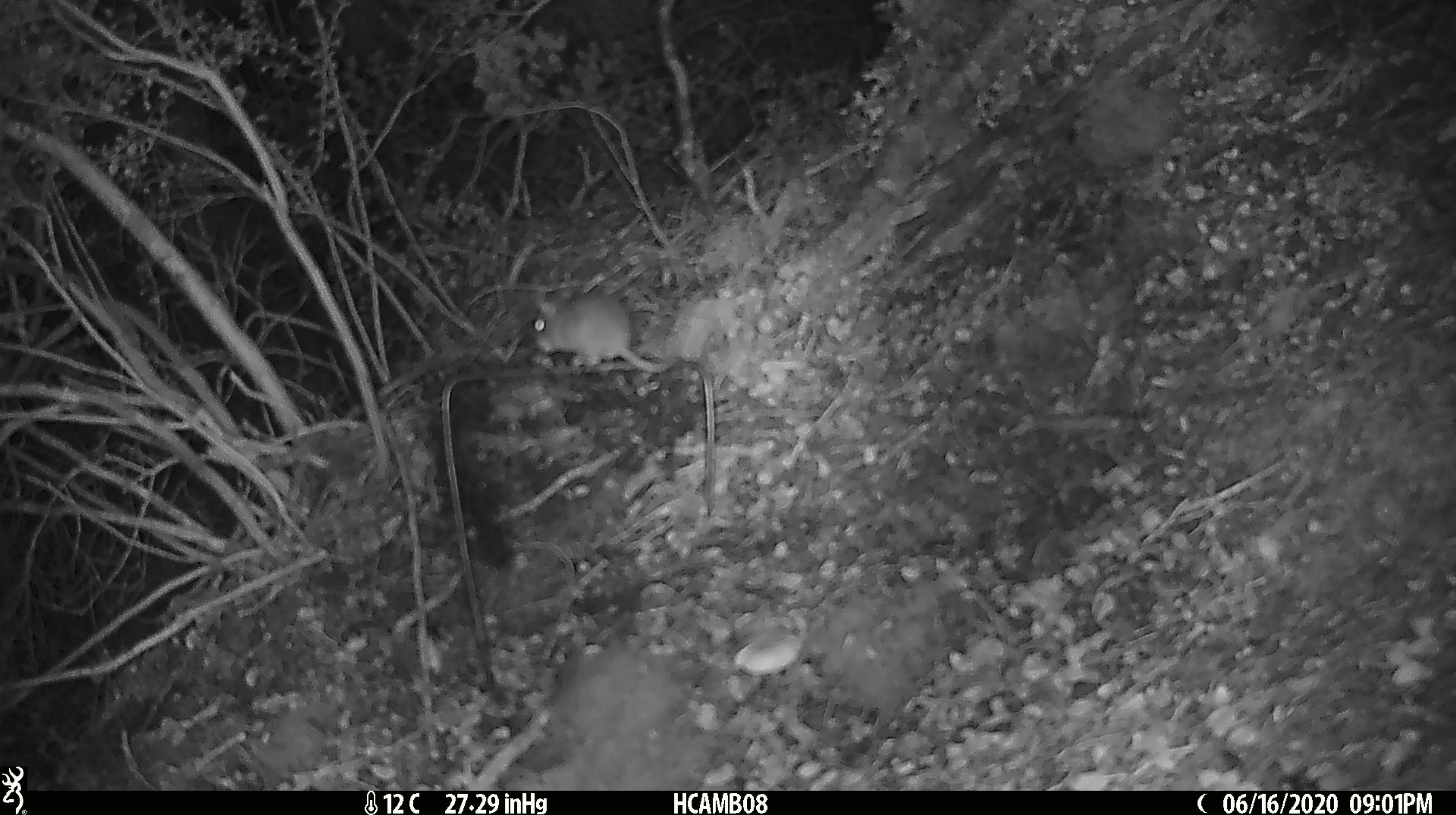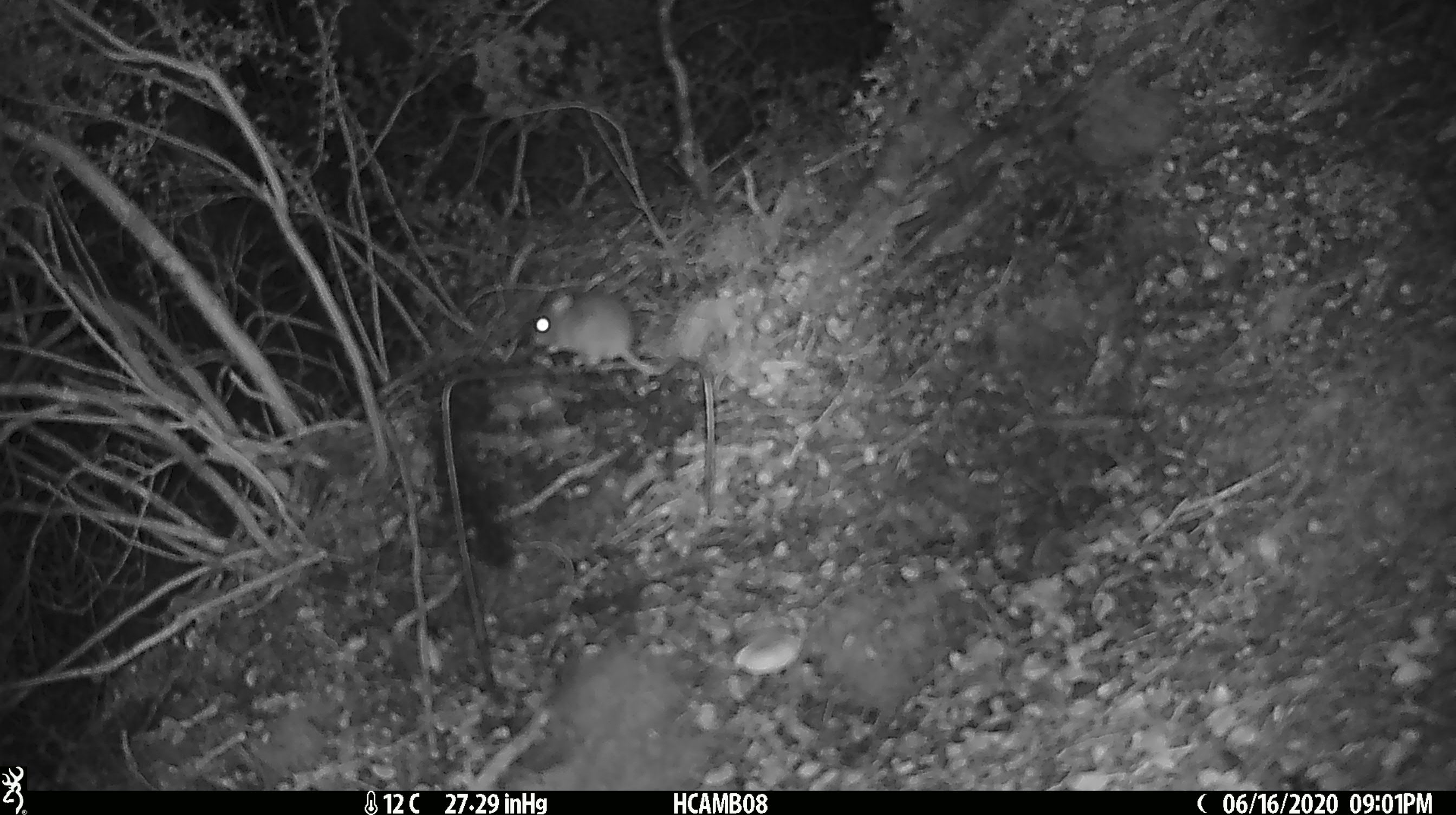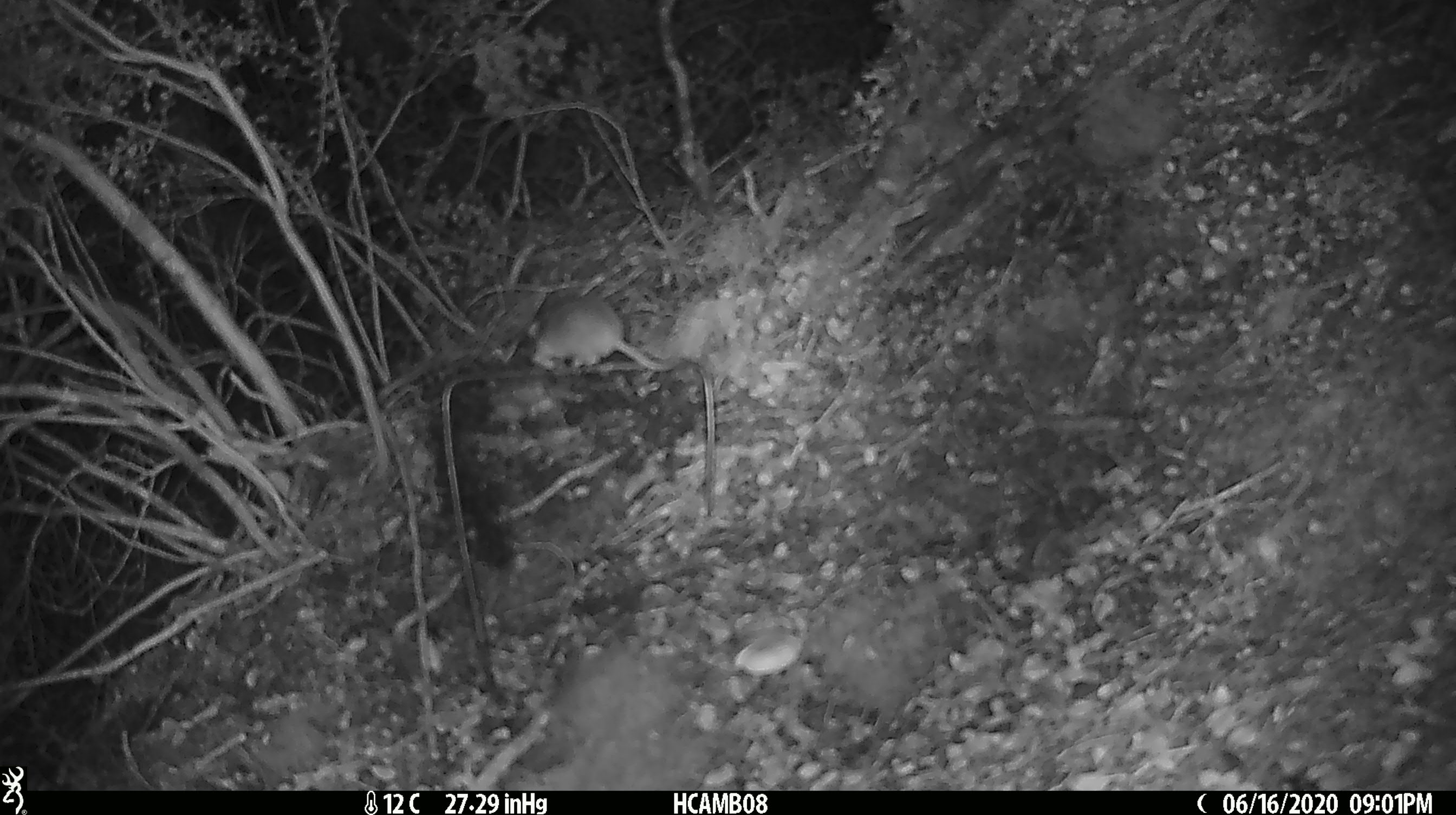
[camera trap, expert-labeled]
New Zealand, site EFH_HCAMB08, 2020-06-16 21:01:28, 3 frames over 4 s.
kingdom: Animalia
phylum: Chordata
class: Mammalia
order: Rodentia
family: Muridae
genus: Mus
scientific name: Mus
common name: mouse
Mouse (Mus).